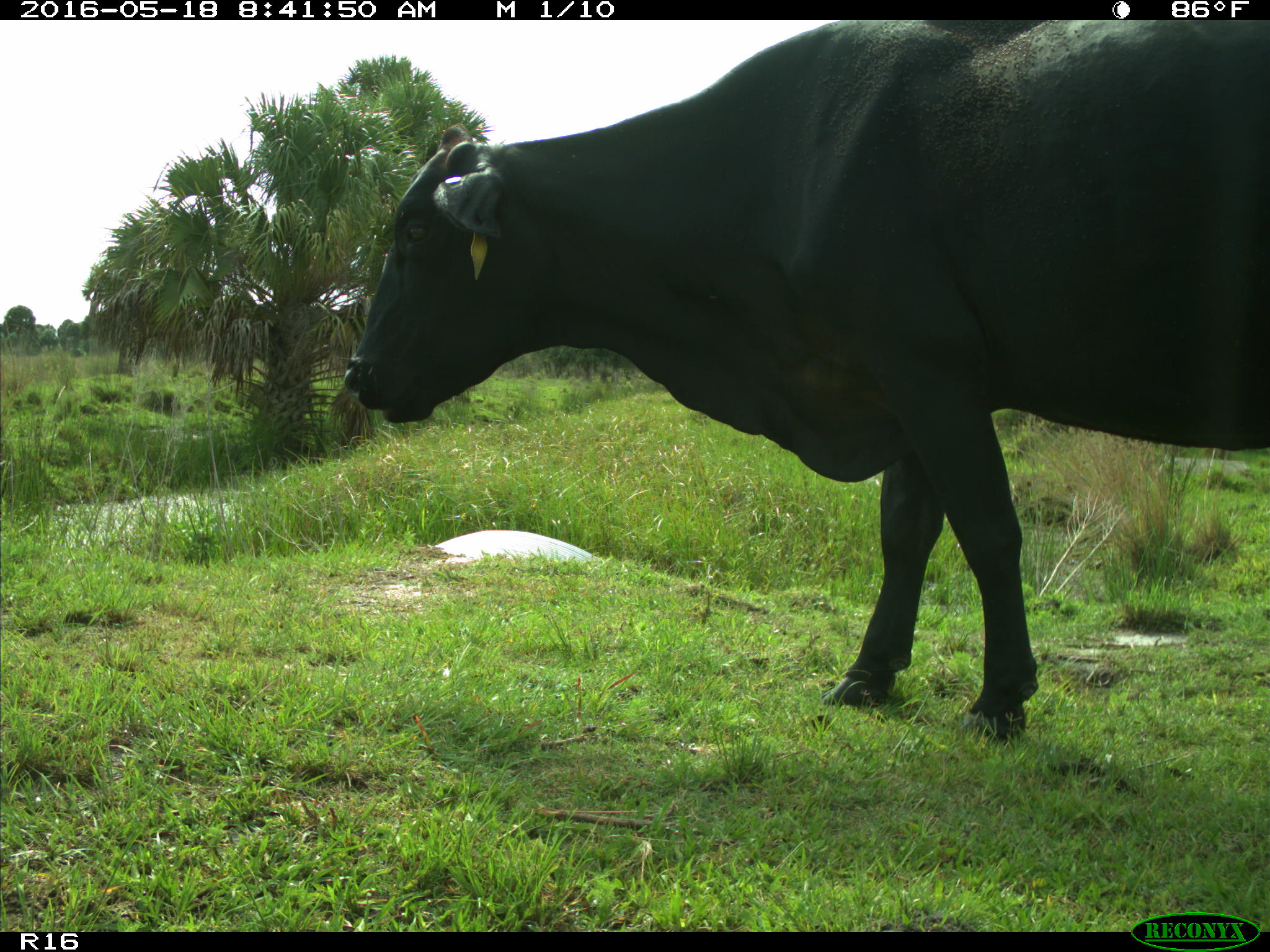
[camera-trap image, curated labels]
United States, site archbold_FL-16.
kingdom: Animalia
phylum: Chordata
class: Mammalia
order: Artiodactyla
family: Bovidae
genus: Bos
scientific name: Bos taurus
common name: domestic cow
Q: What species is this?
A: Bos taurus (domestic cow).